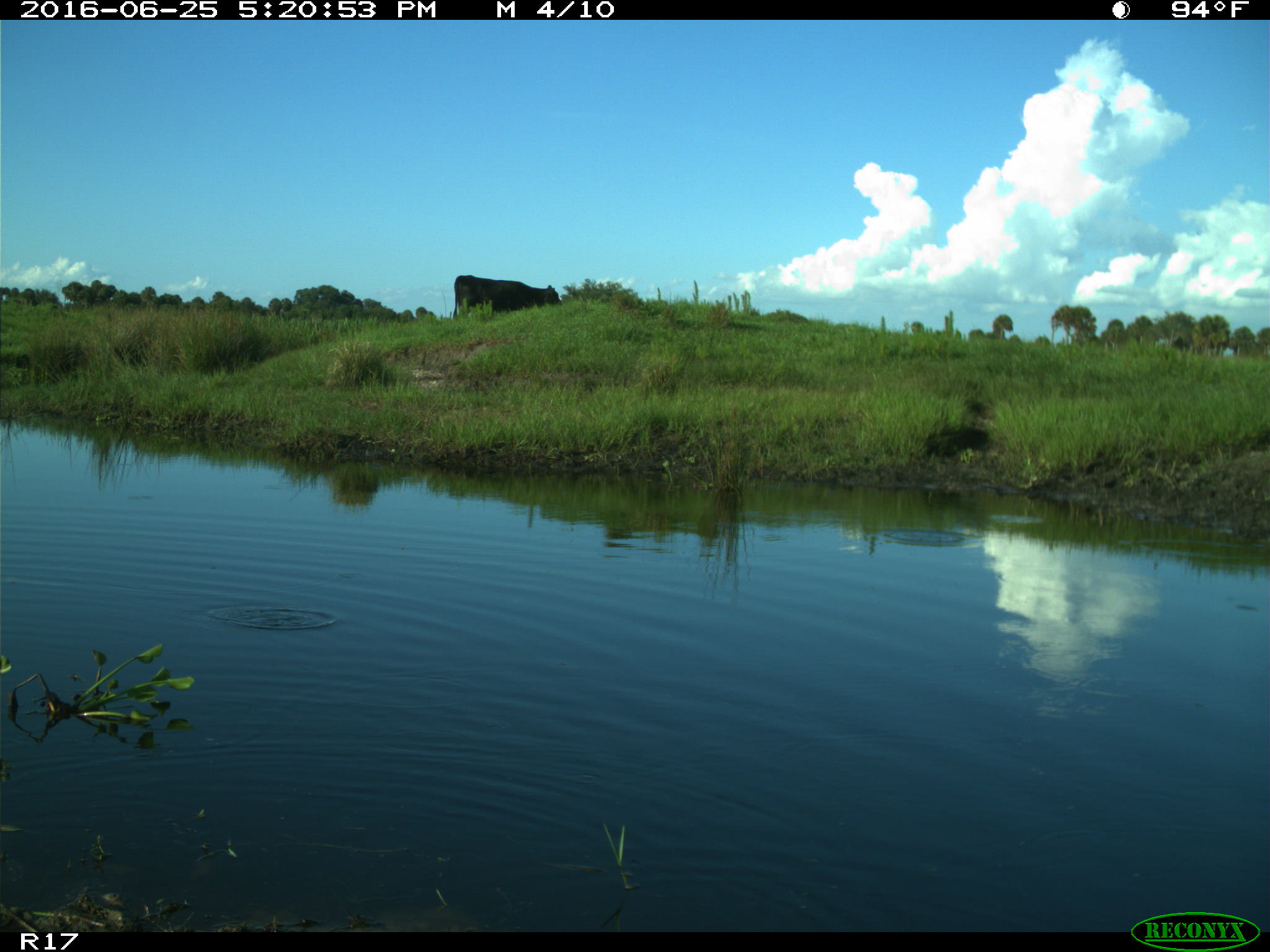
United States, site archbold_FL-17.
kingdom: Animalia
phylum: Chordata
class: Mammalia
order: Artiodactyla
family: Bovidae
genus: Bos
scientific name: Bos taurus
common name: domestic cow